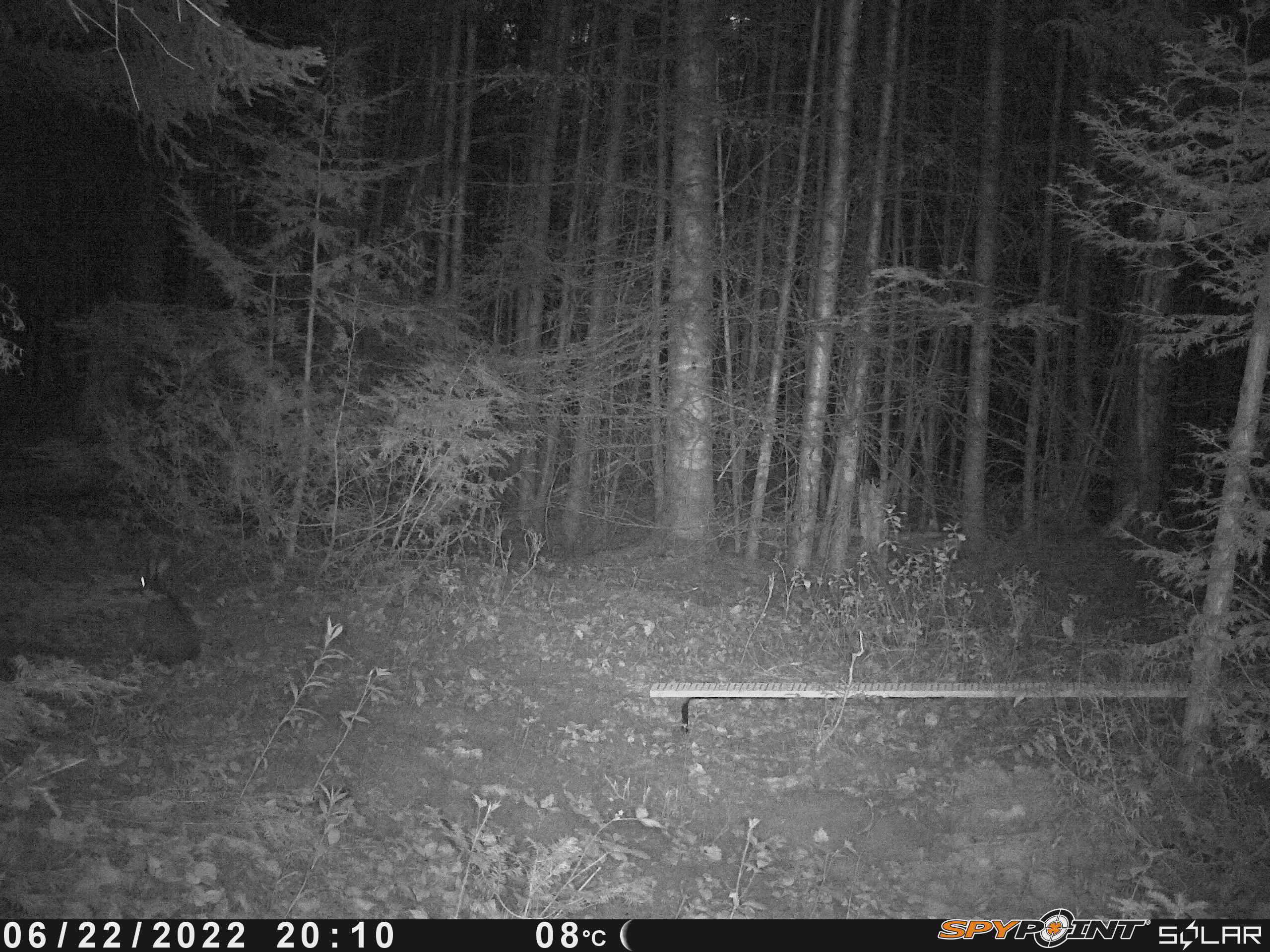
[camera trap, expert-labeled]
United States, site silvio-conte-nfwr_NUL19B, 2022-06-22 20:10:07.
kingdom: Animalia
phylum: Chordata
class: Mammalia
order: Lagomorpha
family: Leporidae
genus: Lepus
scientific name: Lepus americanus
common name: snowshoe hare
Snowshoe hare (Lepus americanus).